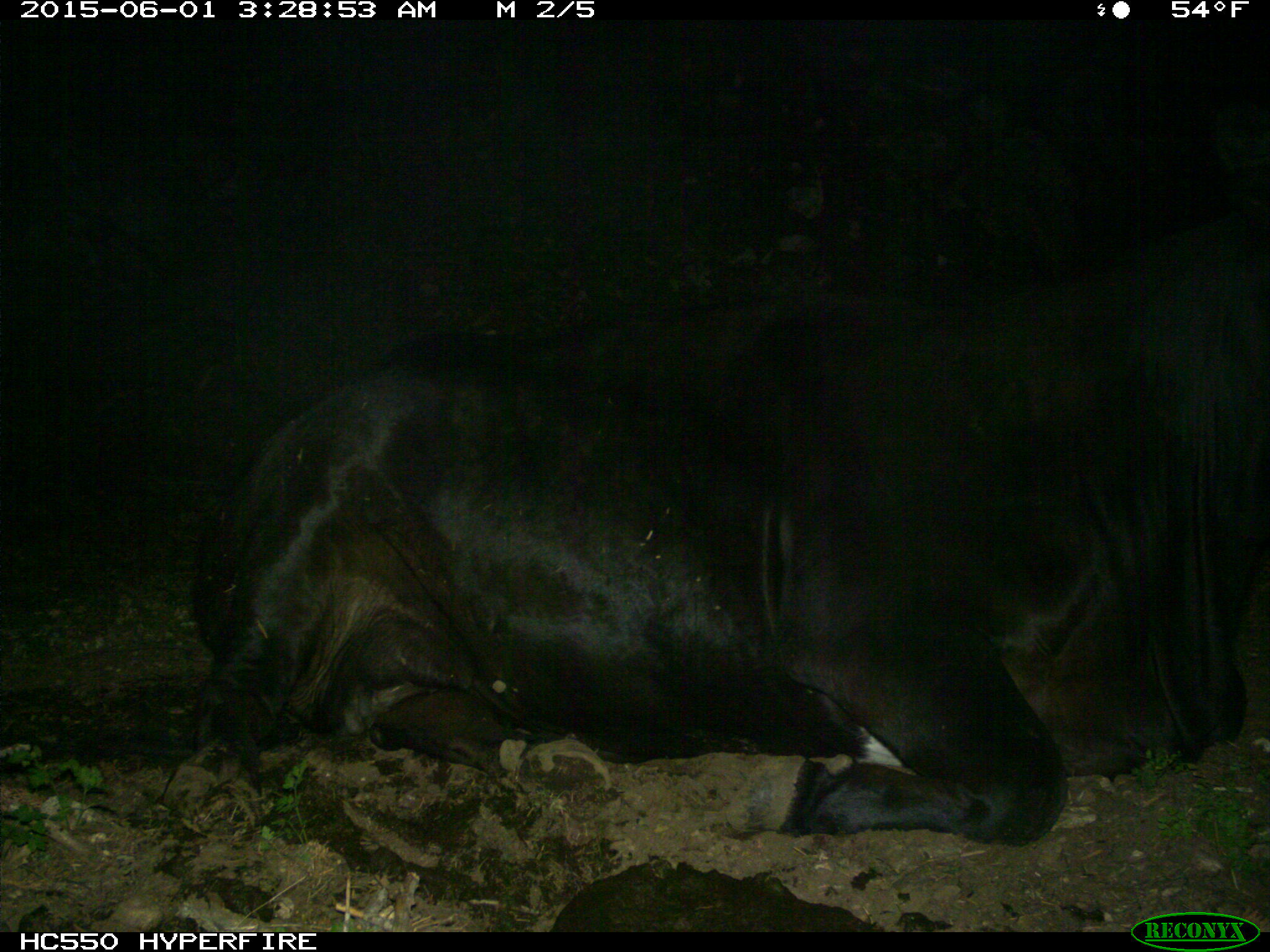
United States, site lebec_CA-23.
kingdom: Animalia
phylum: Chordata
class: Mammalia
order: Artiodactyla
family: Bovidae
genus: Bos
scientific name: Bos taurus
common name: domestic cow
Bos taurus (domestic cow).